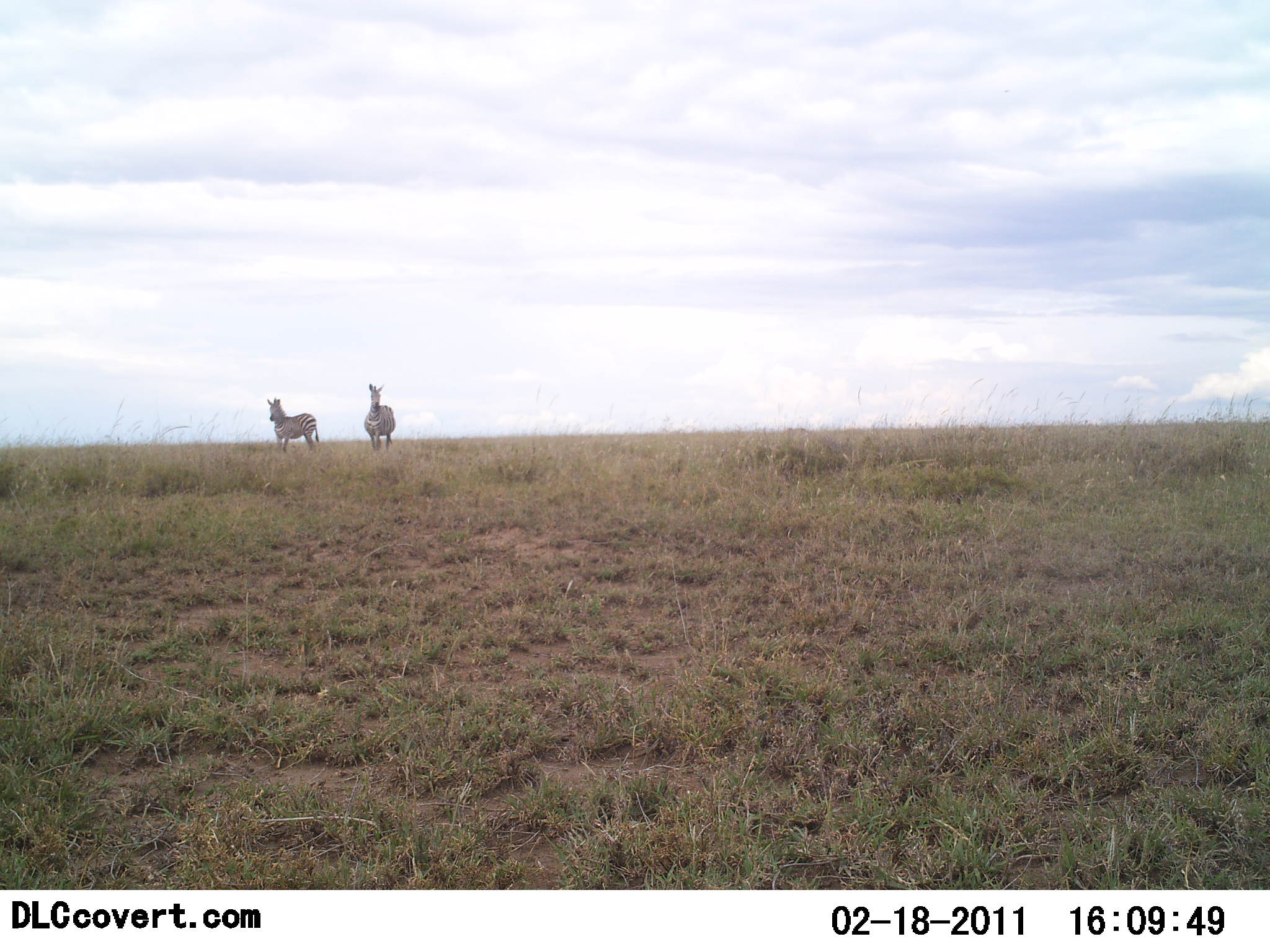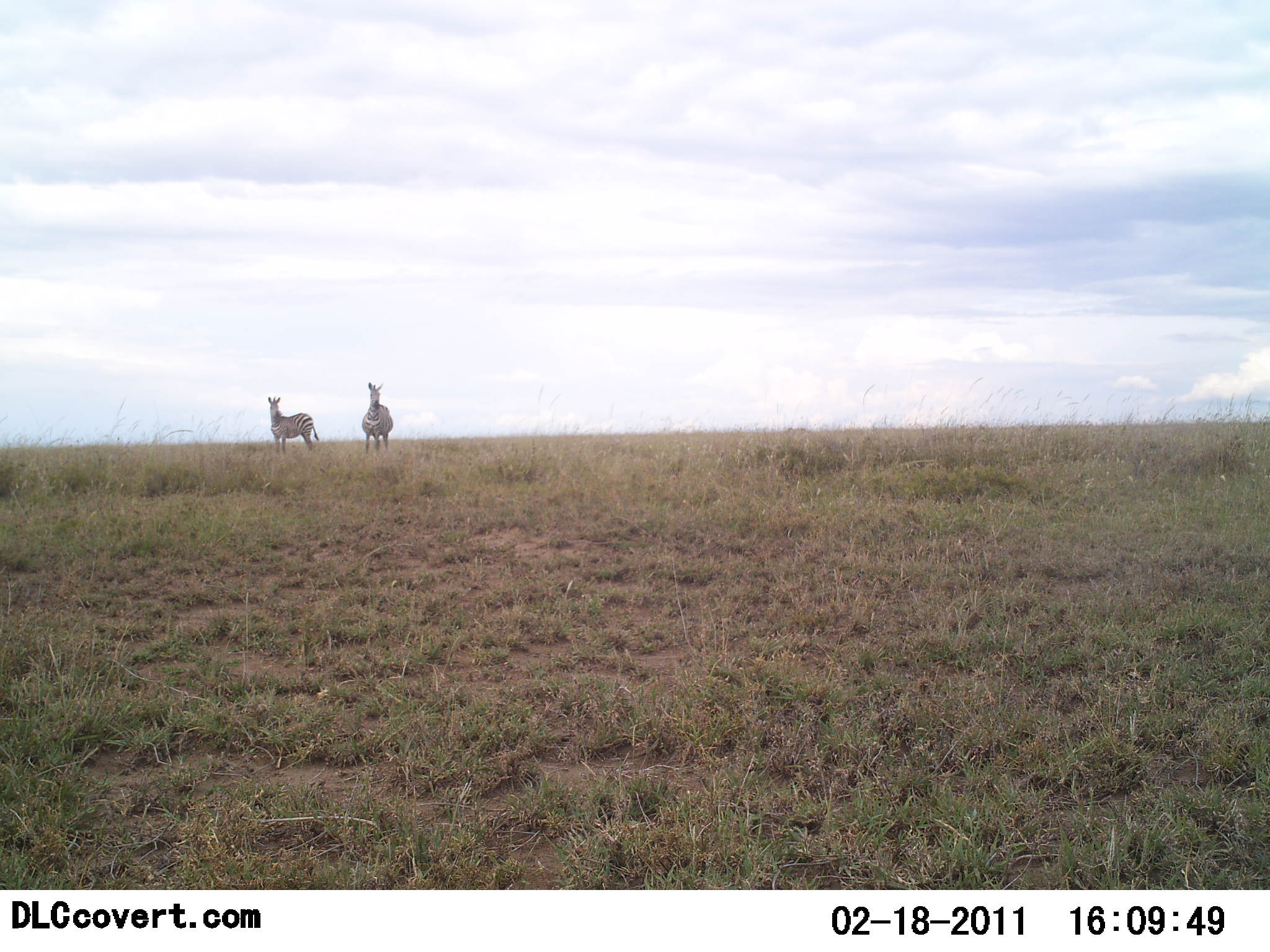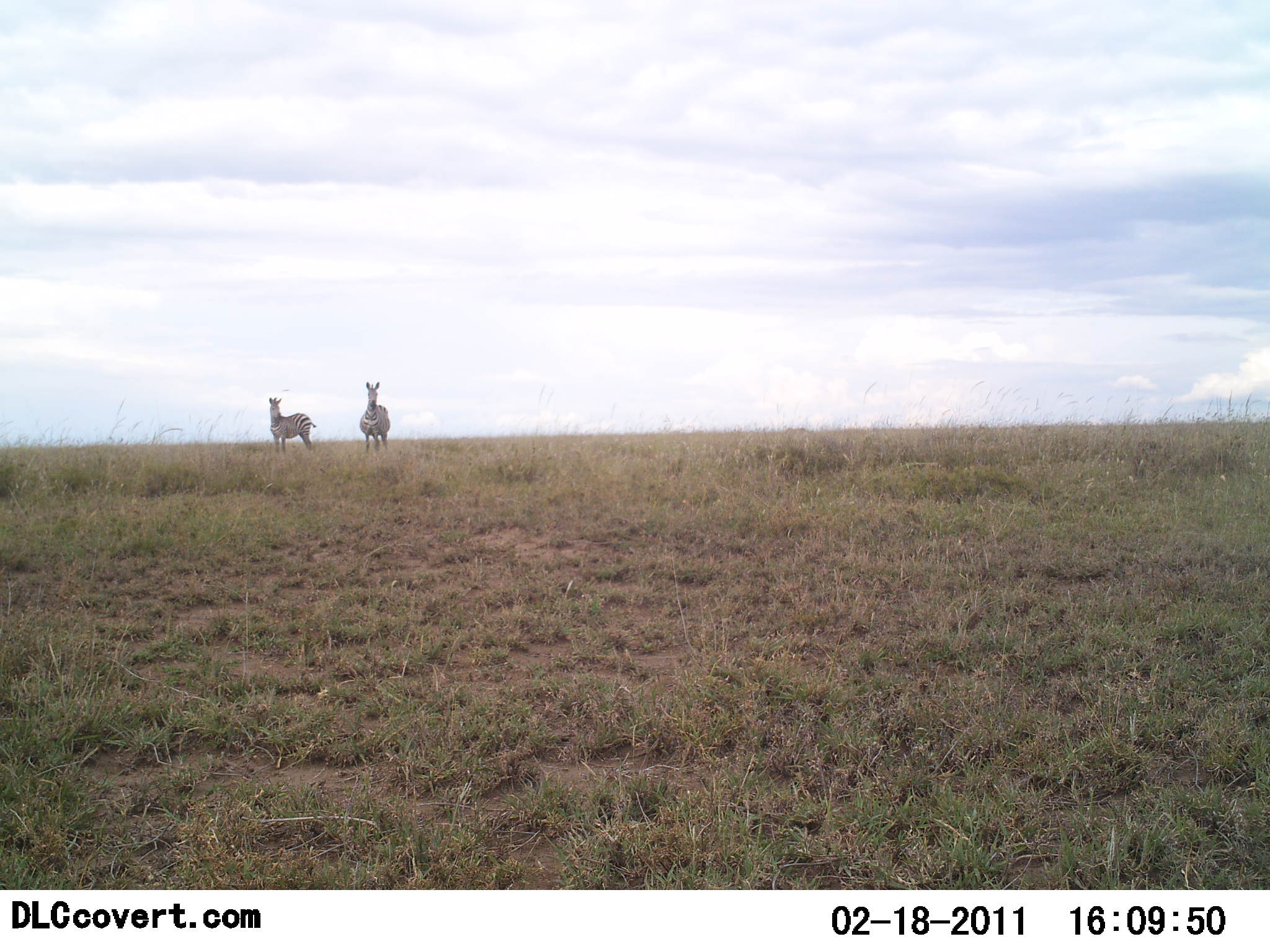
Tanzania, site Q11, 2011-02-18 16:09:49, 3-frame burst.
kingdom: Animalia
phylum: Chordata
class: Mammalia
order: Perissodactyla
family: Equidae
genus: Equus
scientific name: Equus quagga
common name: plains zebra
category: zebra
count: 2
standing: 92%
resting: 0%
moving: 8%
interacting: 0%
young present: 0%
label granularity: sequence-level